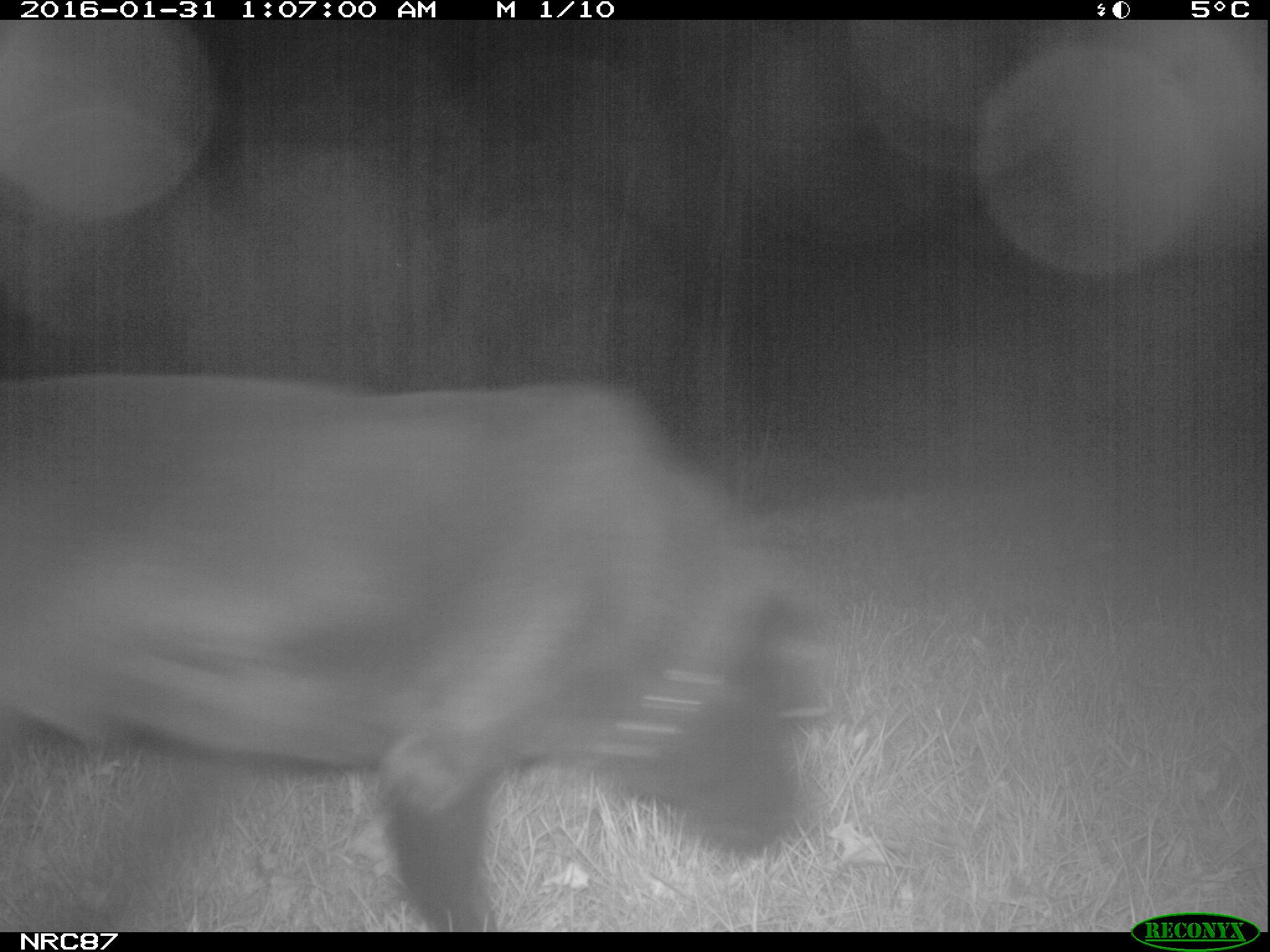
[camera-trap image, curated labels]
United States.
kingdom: Animalia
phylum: Chordata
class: Mammalia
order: Carnivora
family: Canidae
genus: Canis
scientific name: Canis familiaris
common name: domestic dog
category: Dog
Dog (domestic dog) (Canis familiaris).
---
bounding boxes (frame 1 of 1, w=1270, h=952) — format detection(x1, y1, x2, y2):
Dog: detection(0, 368, 869, 922)